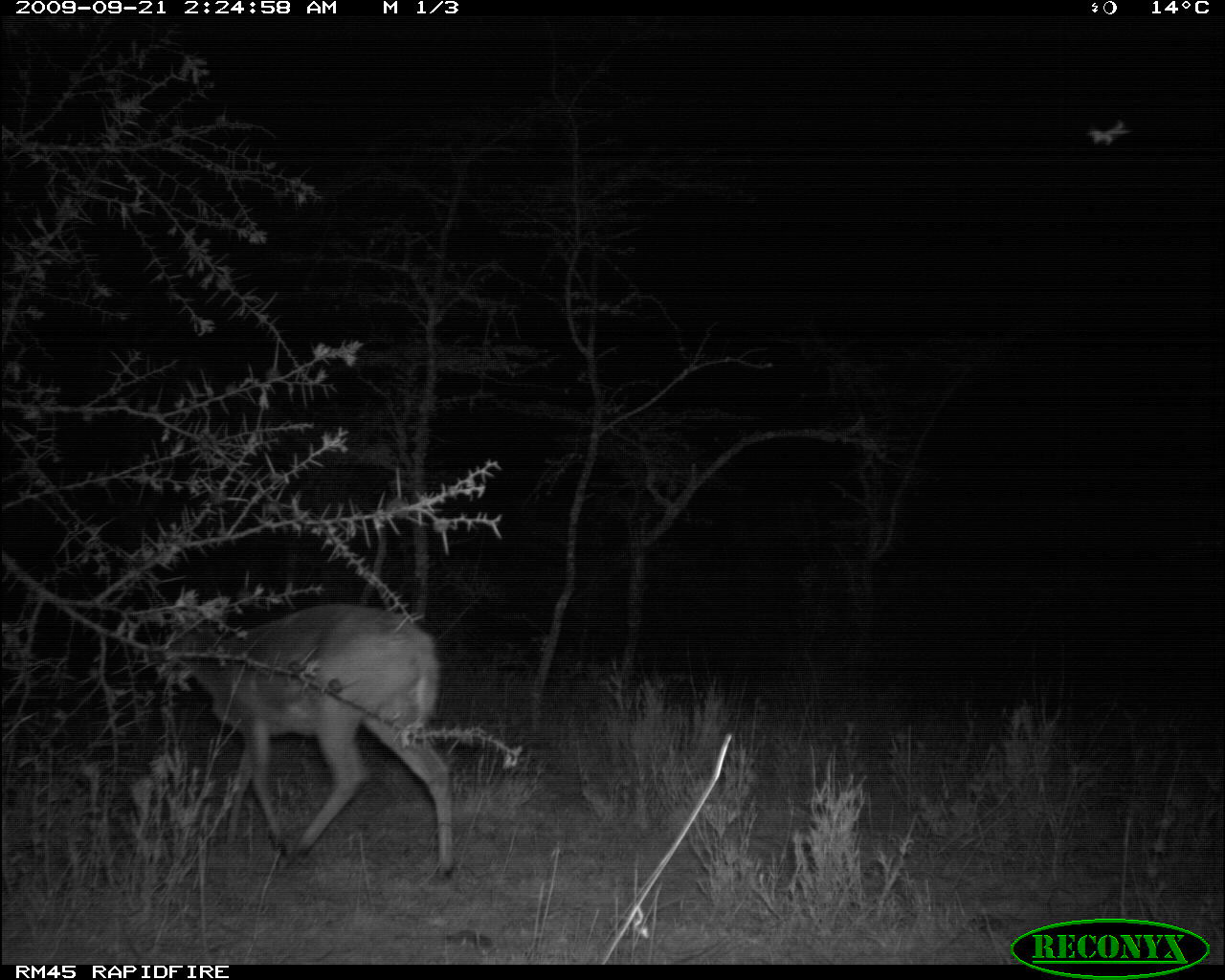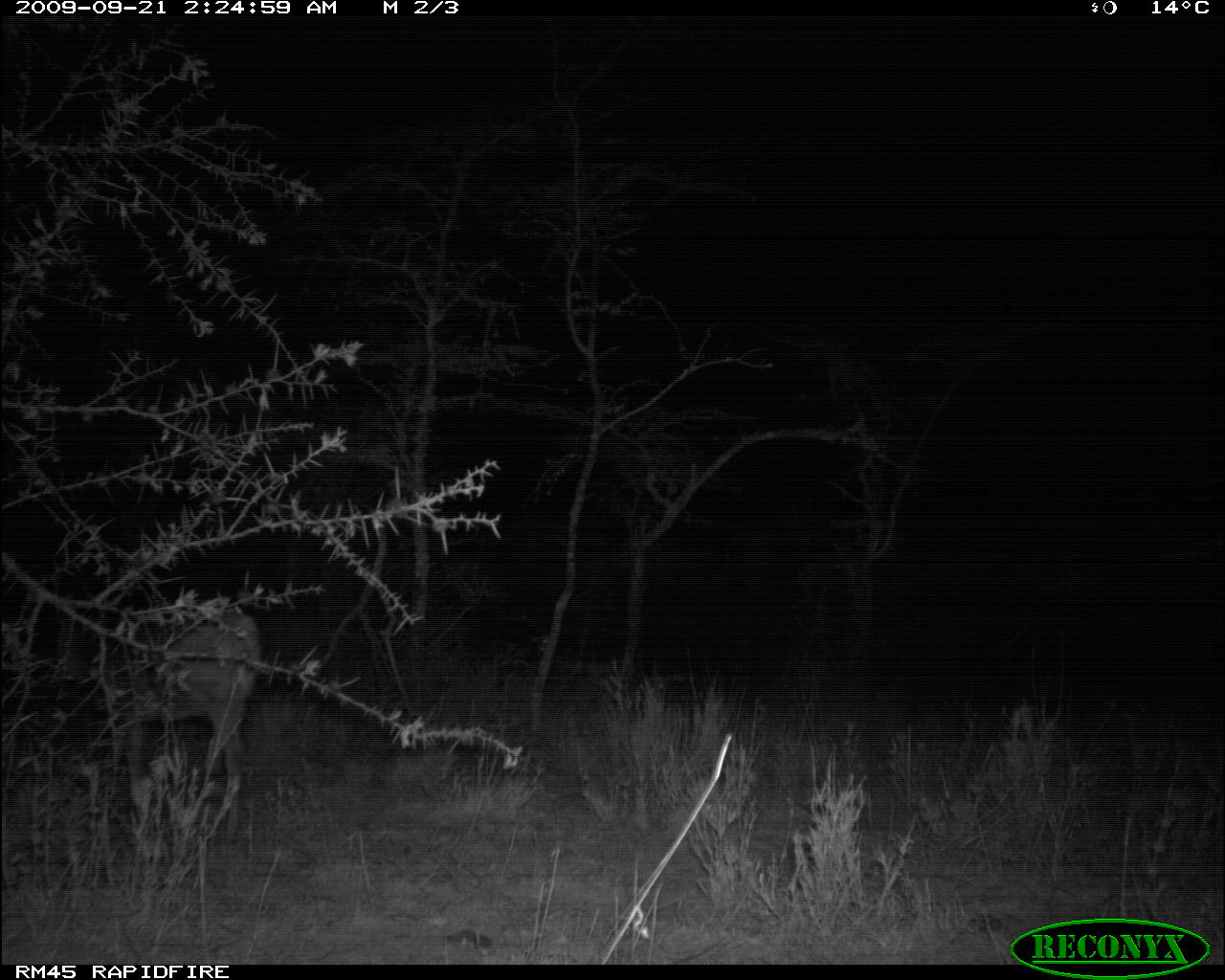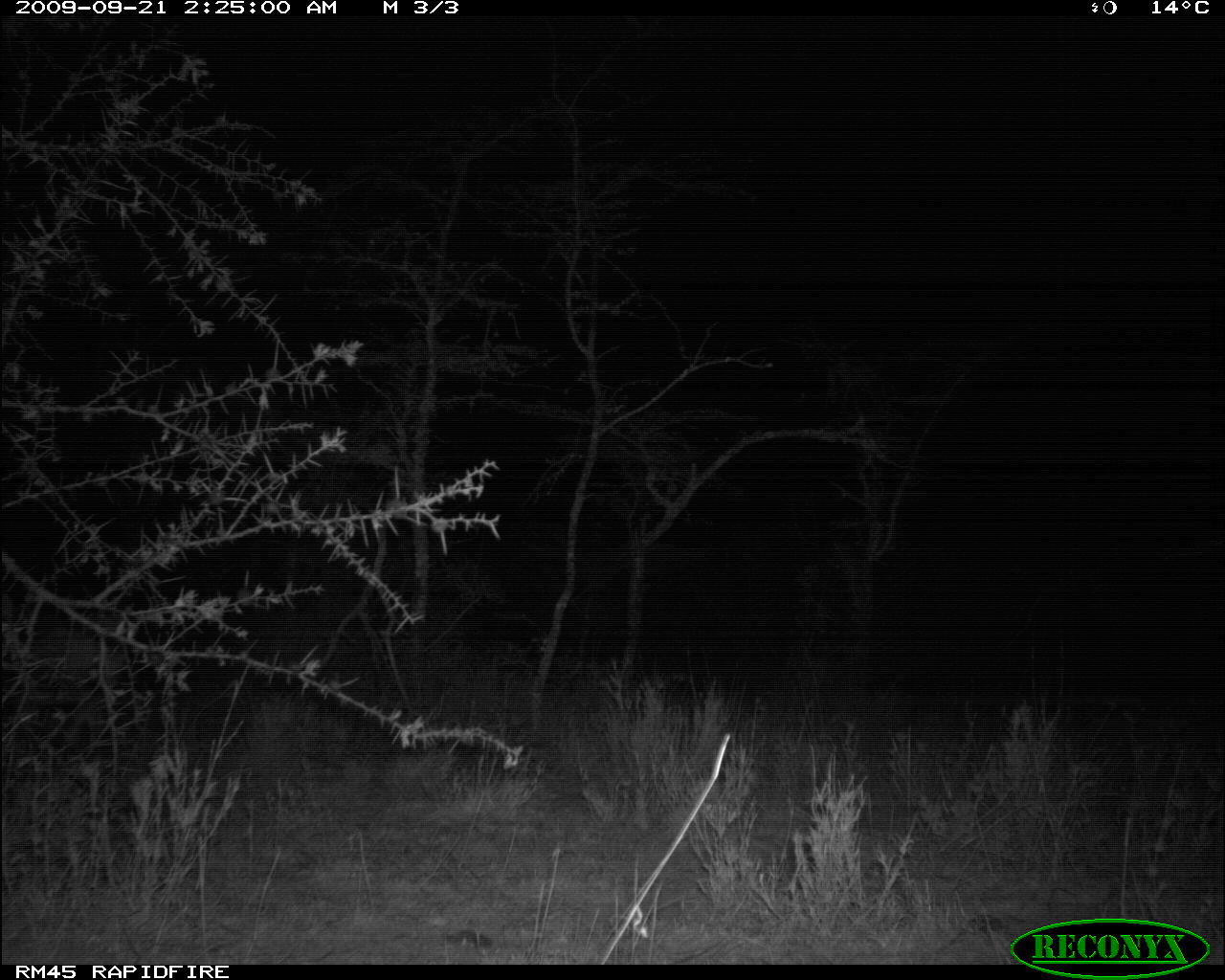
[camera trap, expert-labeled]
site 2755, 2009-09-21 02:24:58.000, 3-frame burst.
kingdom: Animalia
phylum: Chordata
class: Mammalia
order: Artiodactyla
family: Bovidae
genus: Sylvicapra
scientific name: Sylvicapra grimmia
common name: bush duiker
Sylvicapra grimmia (bush duiker), count 1.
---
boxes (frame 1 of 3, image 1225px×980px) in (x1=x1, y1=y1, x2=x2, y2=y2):
sylvicapra grimmia: (x1=165, y1=600, x2=456, y2=885)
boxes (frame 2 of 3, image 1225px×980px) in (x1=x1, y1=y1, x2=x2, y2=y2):
sylvicapra grimmia: (x1=51, y1=600, x2=261, y2=841)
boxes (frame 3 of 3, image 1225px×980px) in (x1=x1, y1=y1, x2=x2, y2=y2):
sylvicapra grimmia: (x1=1, y1=593, x2=135, y2=764)